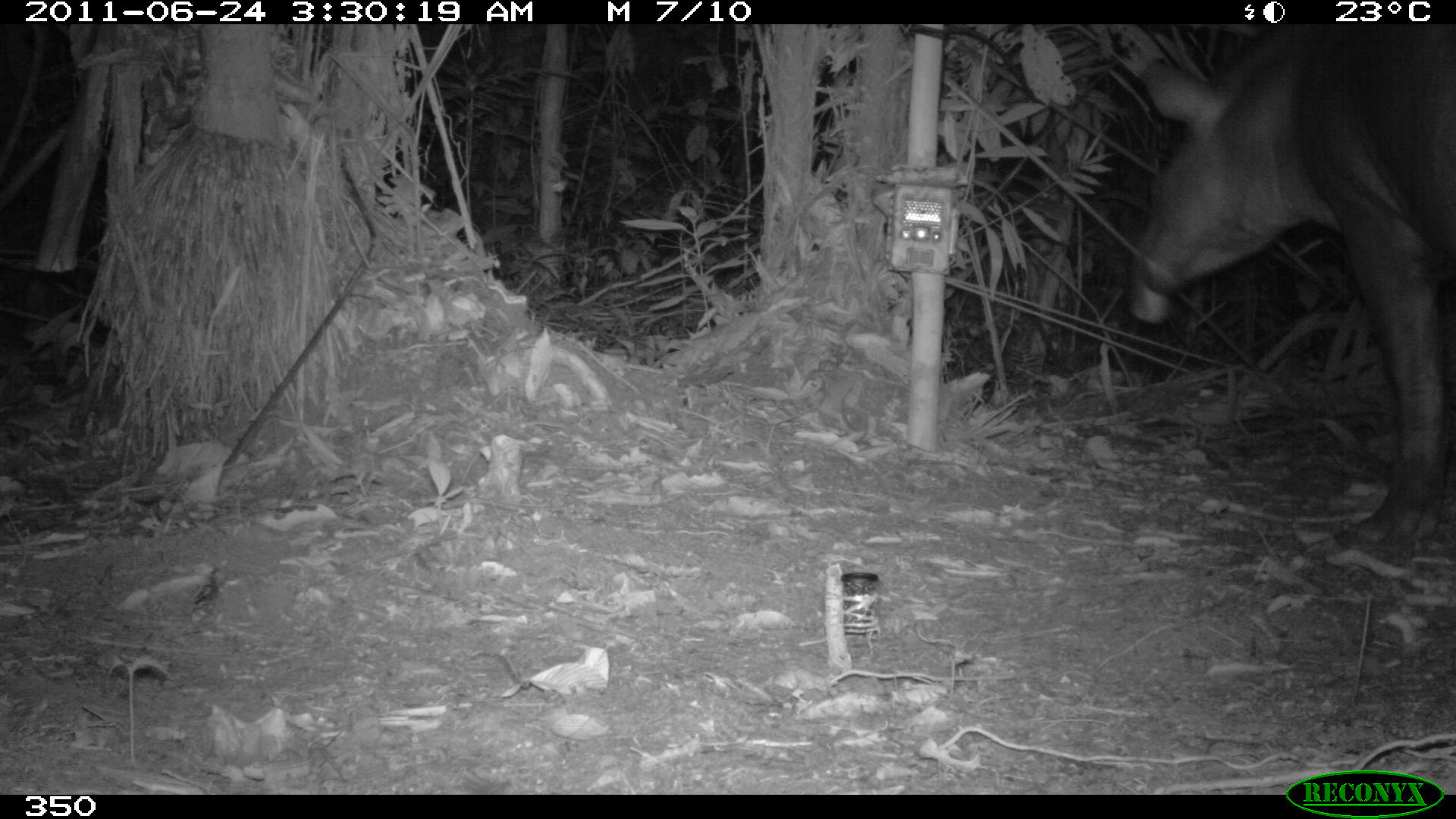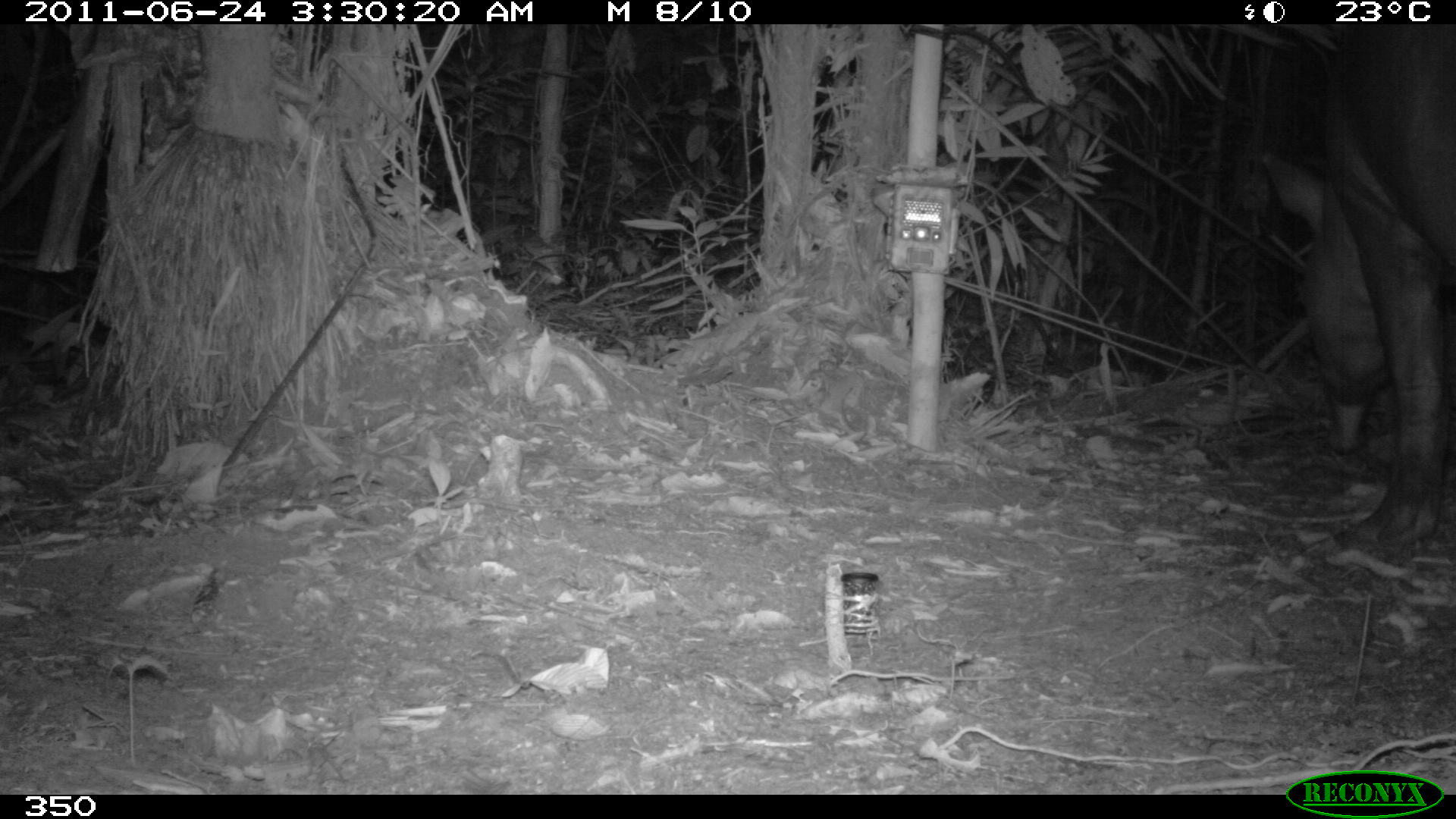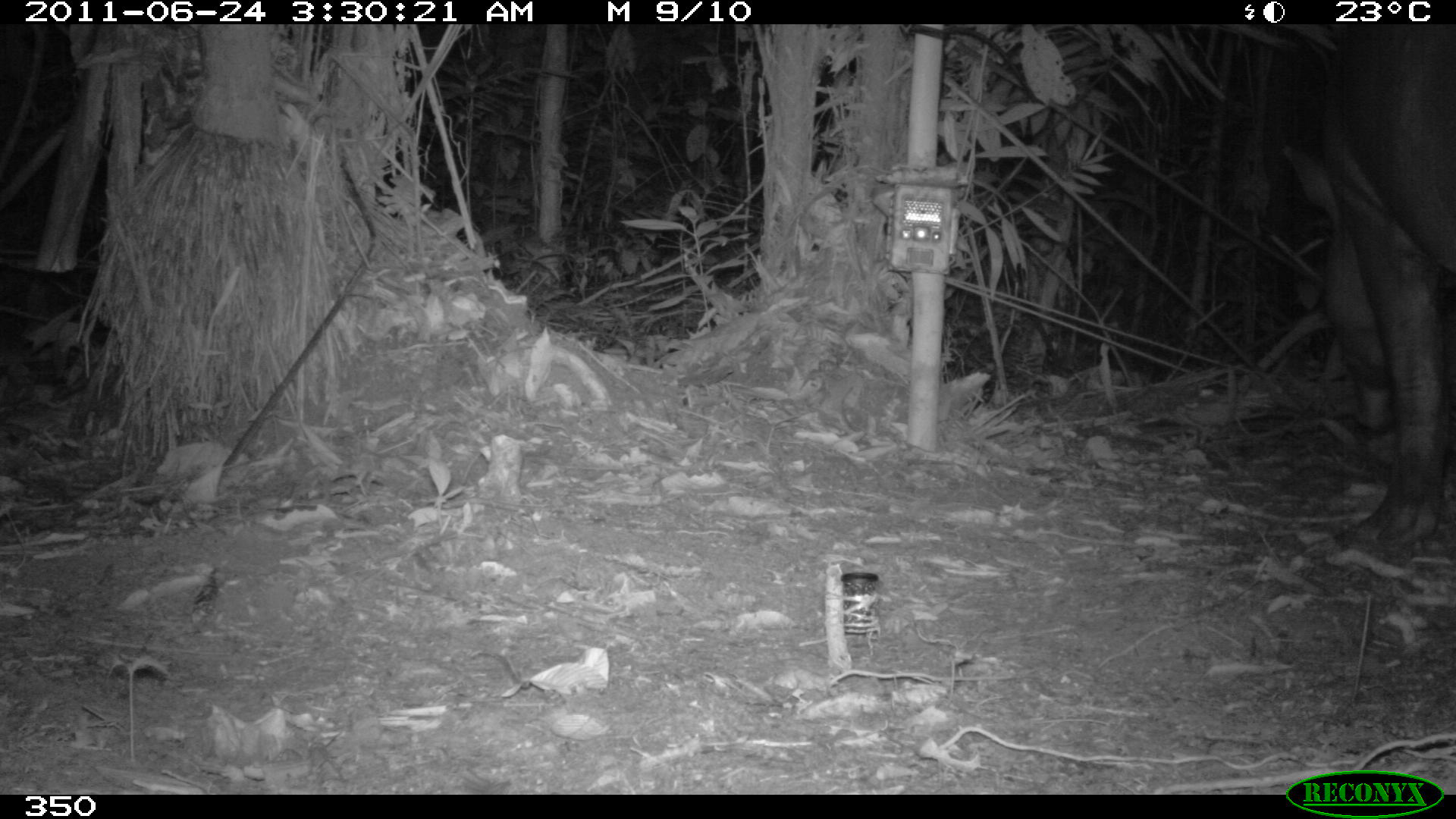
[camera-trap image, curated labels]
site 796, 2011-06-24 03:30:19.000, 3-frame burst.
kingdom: Animalia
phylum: Chordata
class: Mammalia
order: Perissodactyla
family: Tapiridae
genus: Tapirus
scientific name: Tapirus terrestris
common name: south american tapir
Tapirus terrestris (south american tapir).